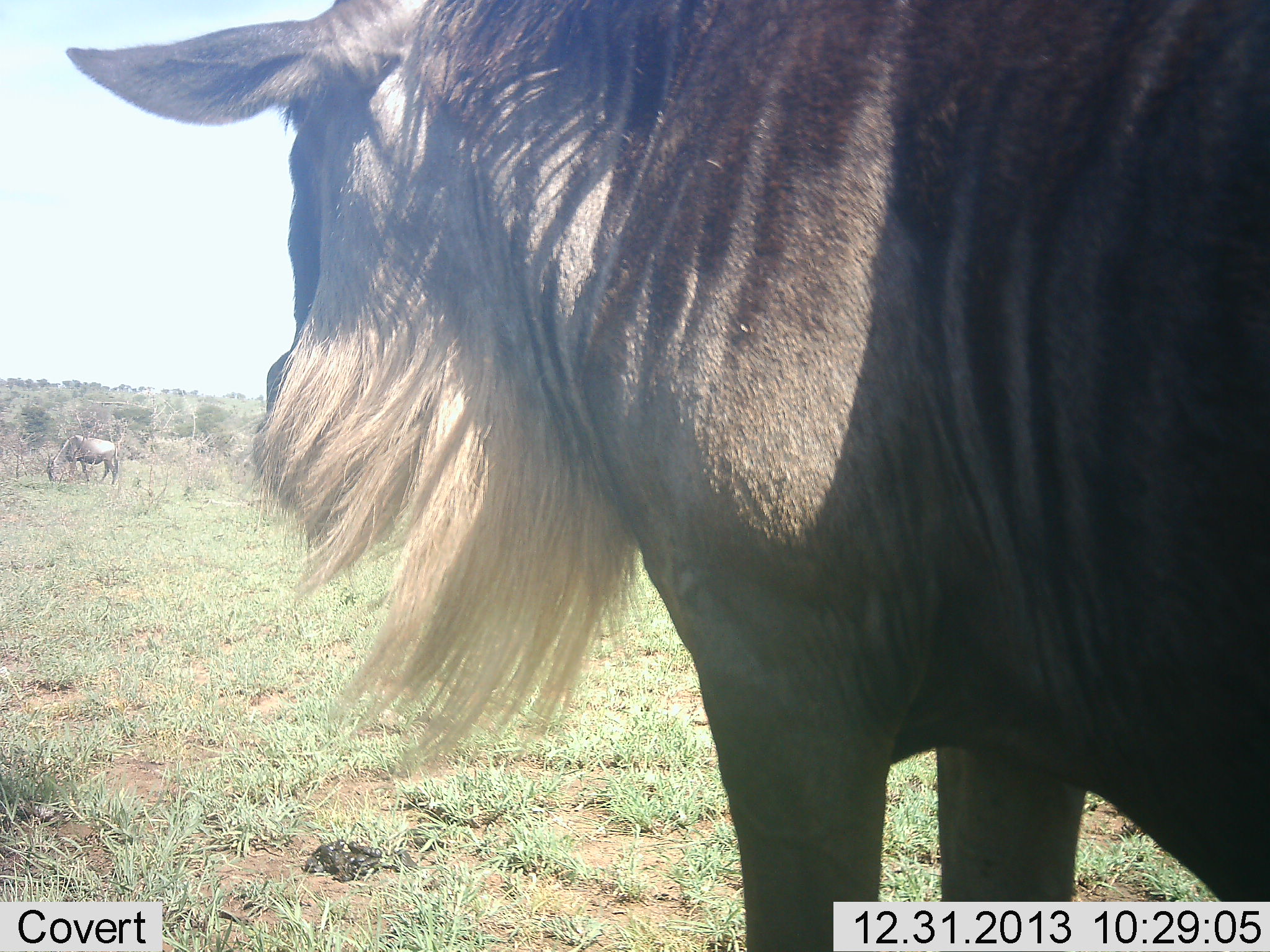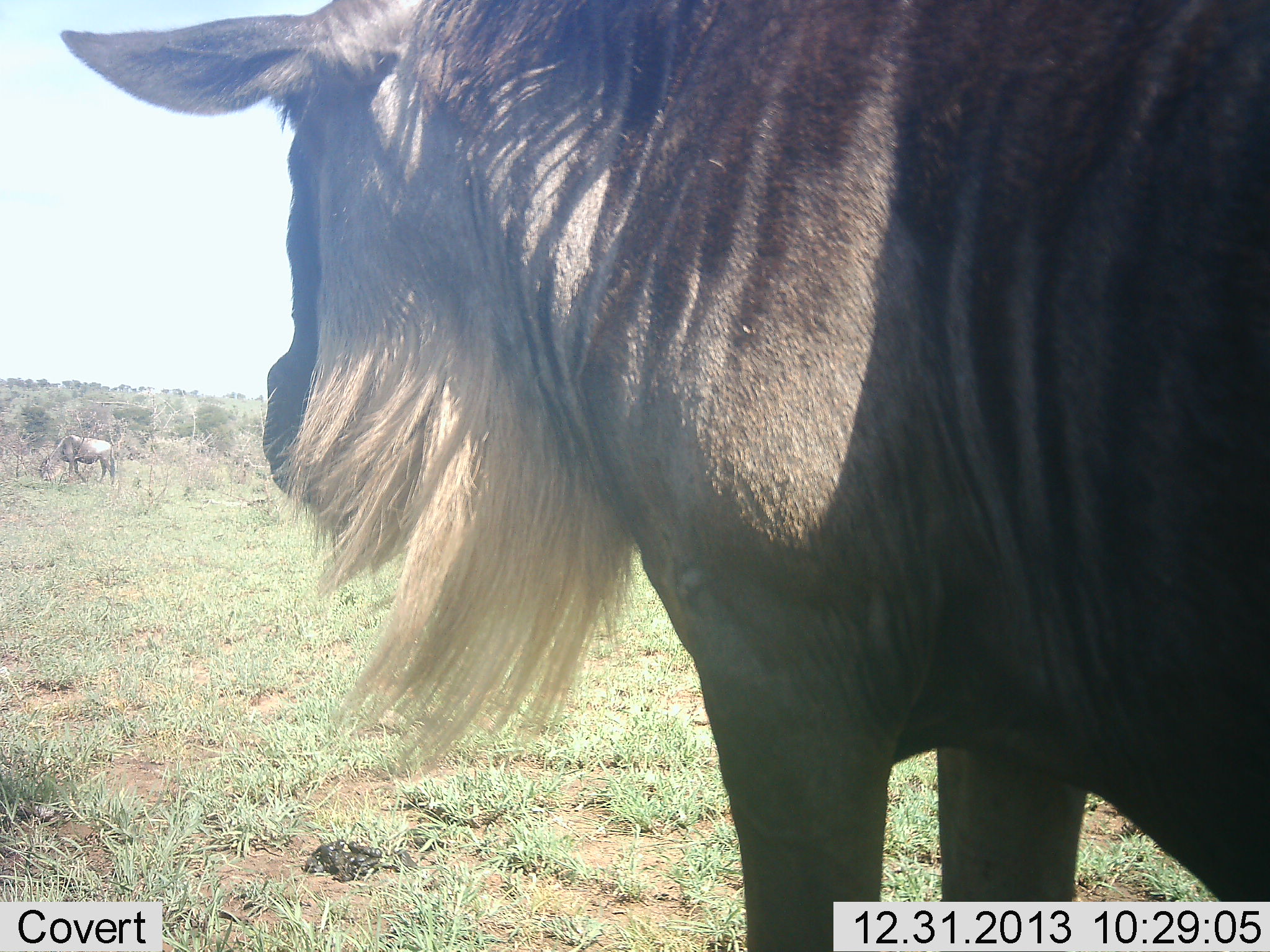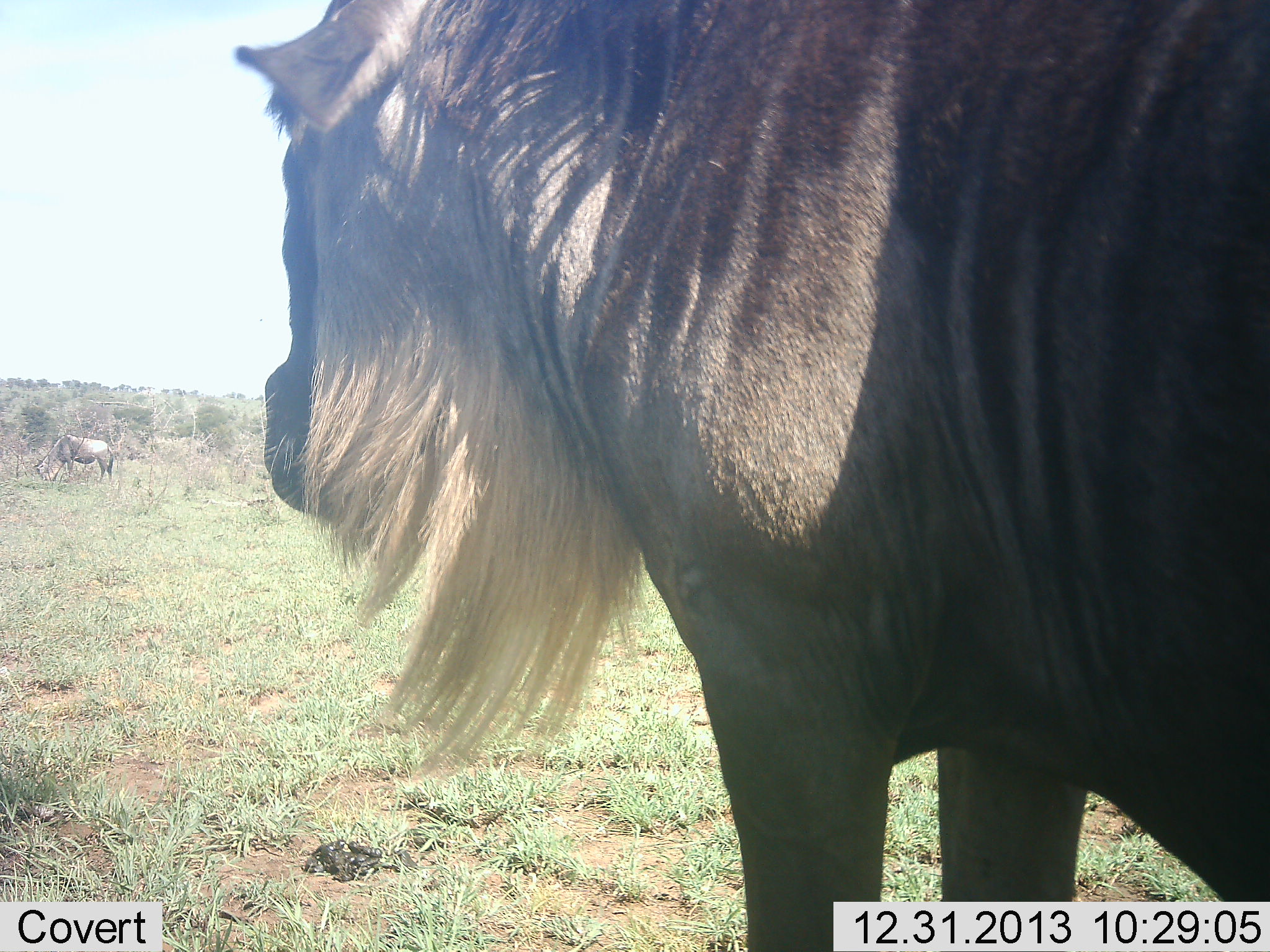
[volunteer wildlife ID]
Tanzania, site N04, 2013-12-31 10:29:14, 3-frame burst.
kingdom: Animalia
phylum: Chordata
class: Mammalia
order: Artiodactyla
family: Bovidae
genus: Connochaetes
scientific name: Connochaetes taurinus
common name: blue wildebeest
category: wildebeest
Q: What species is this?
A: Wildebeest (blue wildebeest) (Connochaetes taurinus).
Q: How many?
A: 2.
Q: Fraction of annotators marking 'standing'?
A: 100%.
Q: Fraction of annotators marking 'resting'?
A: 0%.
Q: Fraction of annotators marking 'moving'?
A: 20%.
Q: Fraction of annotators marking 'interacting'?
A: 0%.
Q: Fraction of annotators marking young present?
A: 10%.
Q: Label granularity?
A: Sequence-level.